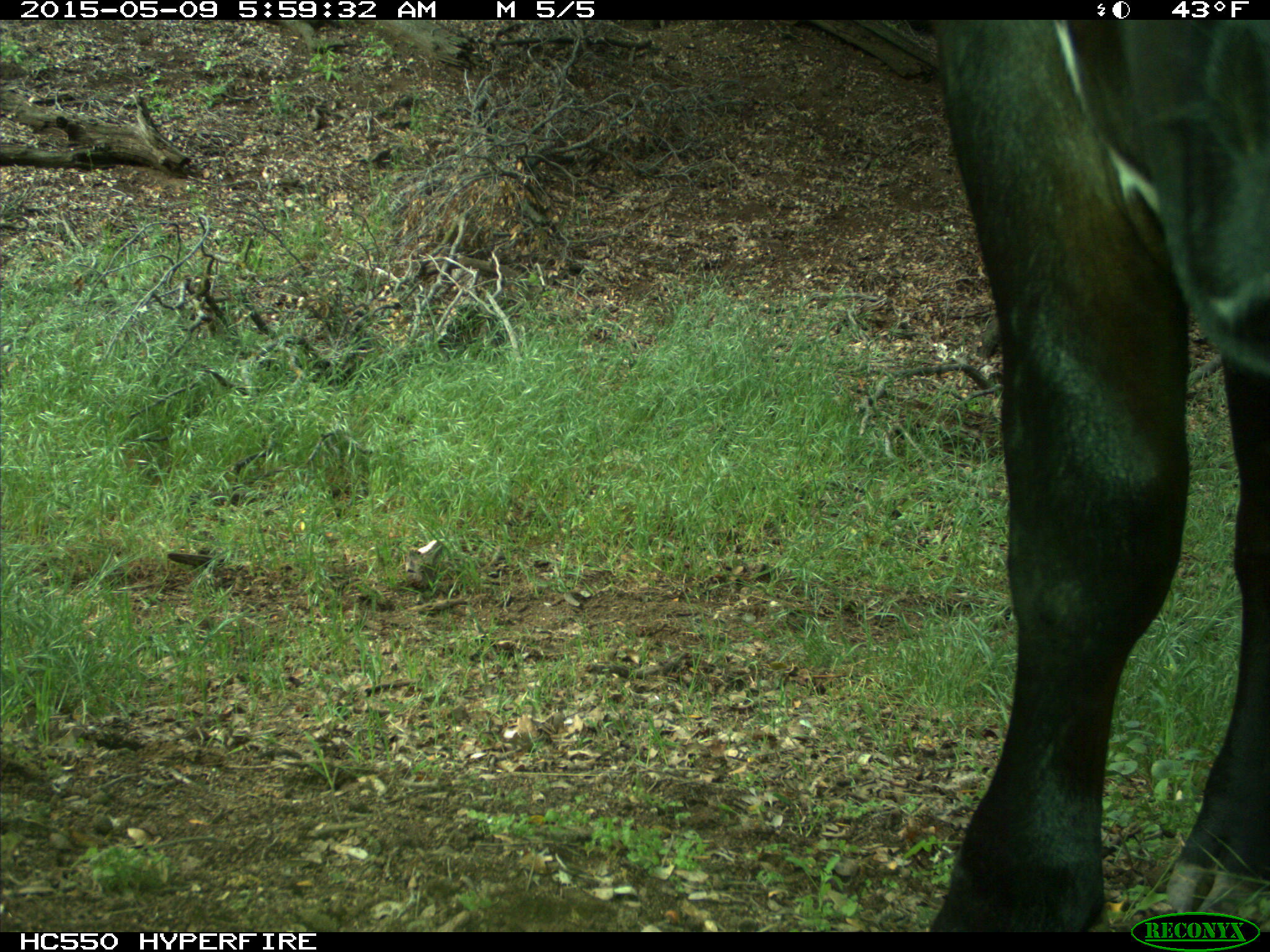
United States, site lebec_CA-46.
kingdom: Animalia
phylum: Chordata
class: Mammalia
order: Artiodactyla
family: Bovidae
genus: Bos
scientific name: Bos taurus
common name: domestic cow